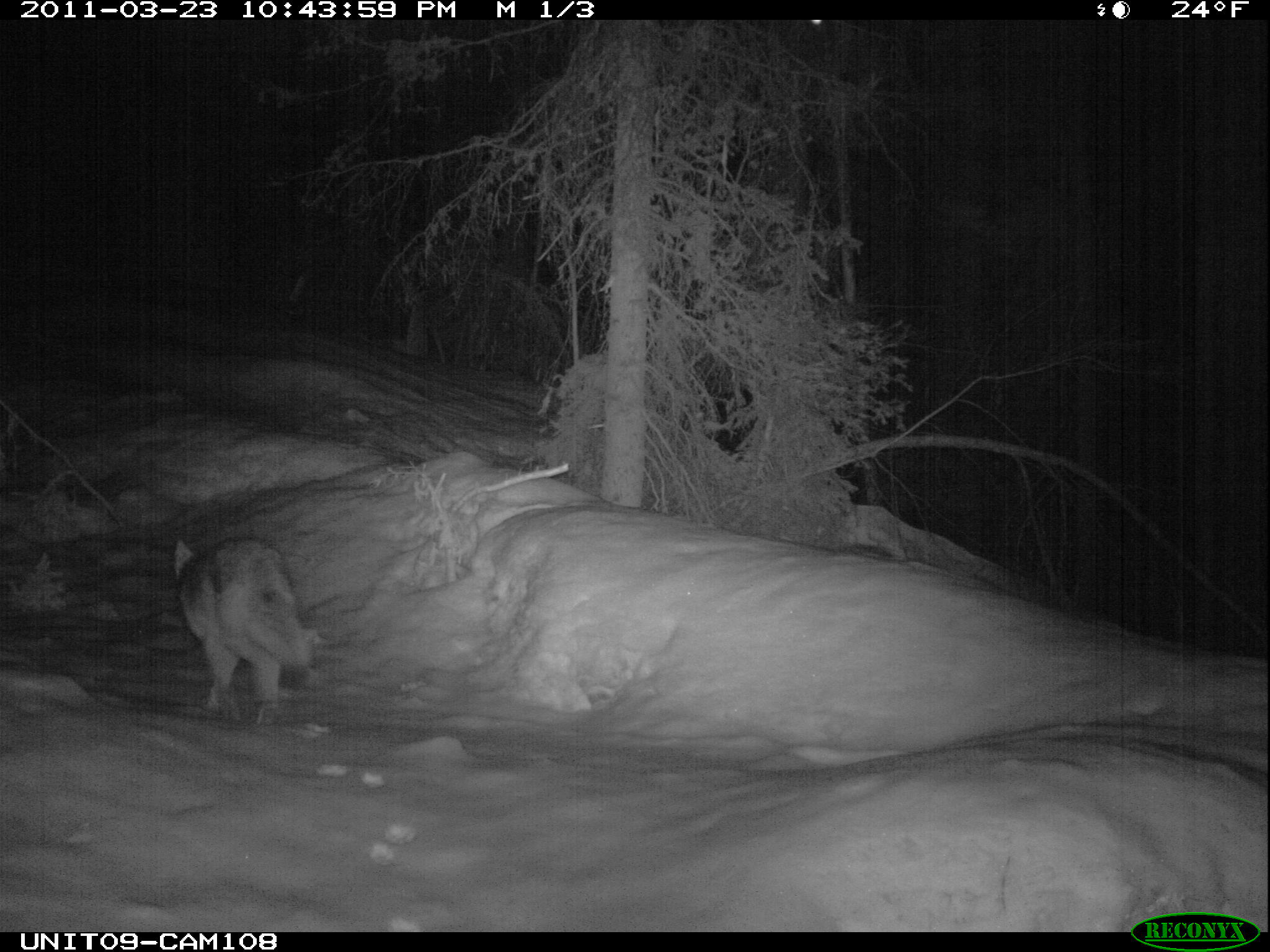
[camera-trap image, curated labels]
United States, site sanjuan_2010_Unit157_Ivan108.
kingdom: Animalia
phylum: Chordata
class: Mammalia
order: Carnivora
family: Canidae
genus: Canis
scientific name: Canis latrans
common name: coyote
Canis latrans (coyote).